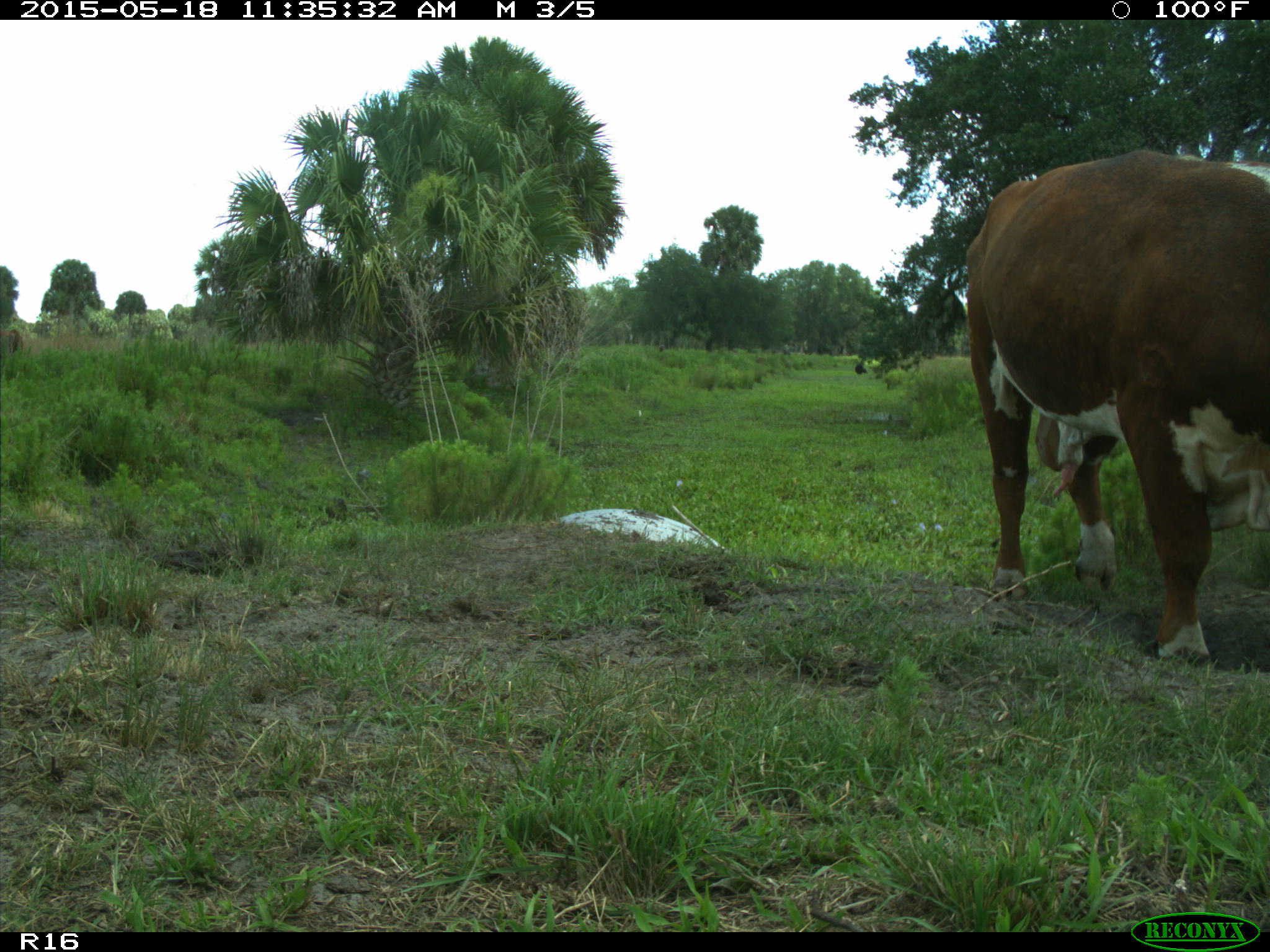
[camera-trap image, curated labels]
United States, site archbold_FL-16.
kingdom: Animalia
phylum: Chordata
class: Mammalia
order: Artiodactyla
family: Bovidae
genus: Bos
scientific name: Bos taurus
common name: domestic cow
Bos taurus (domestic cow).